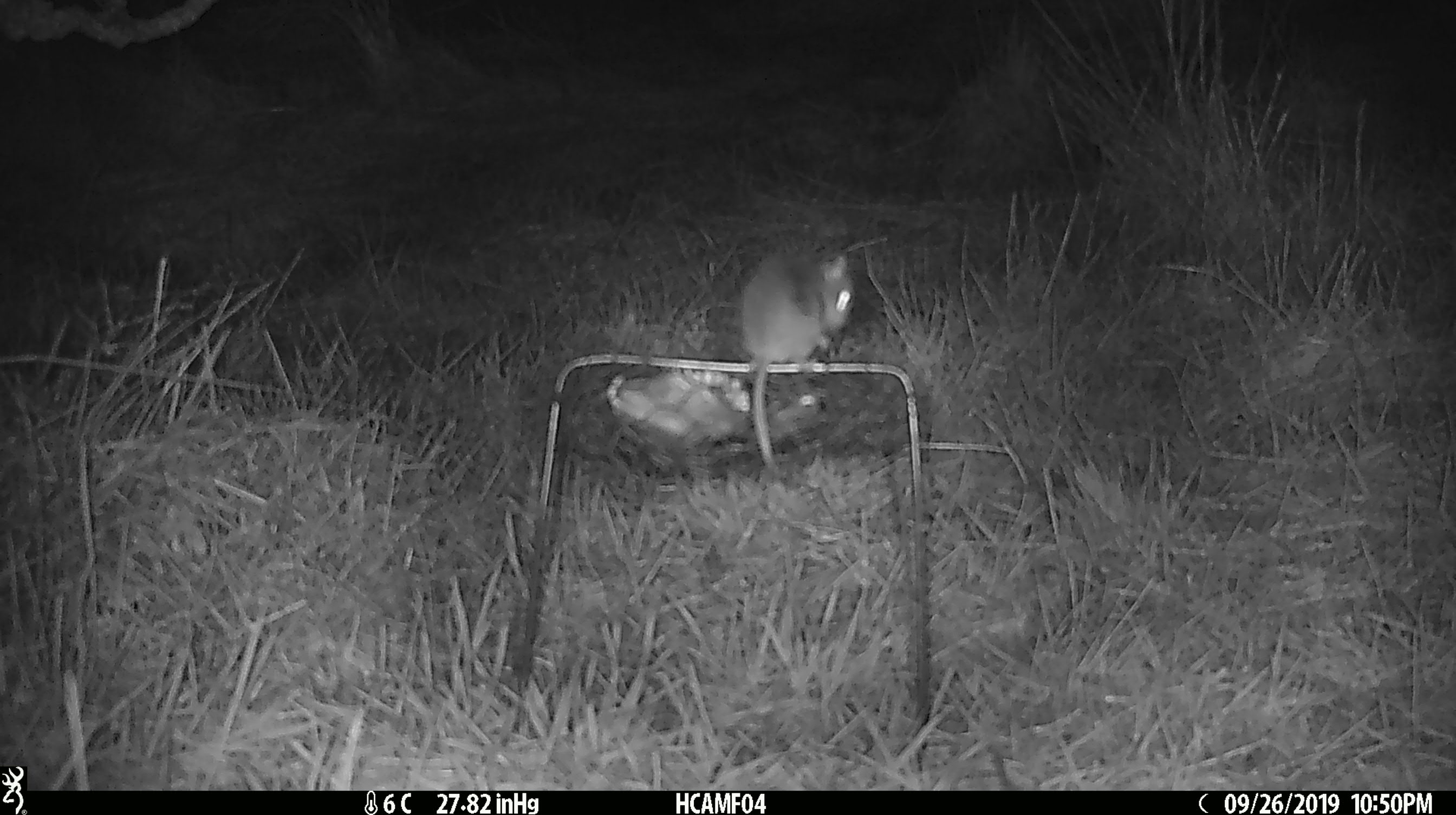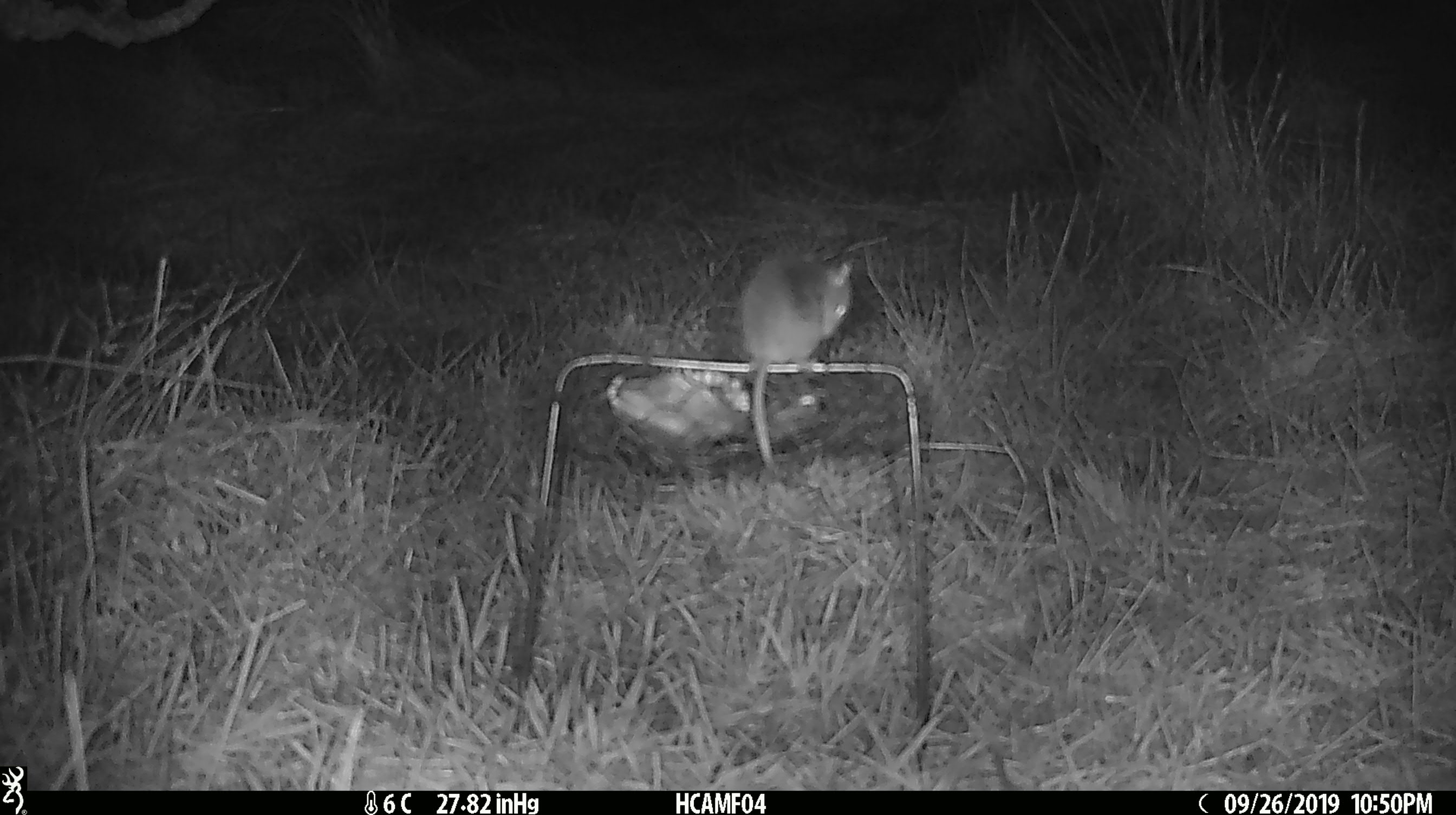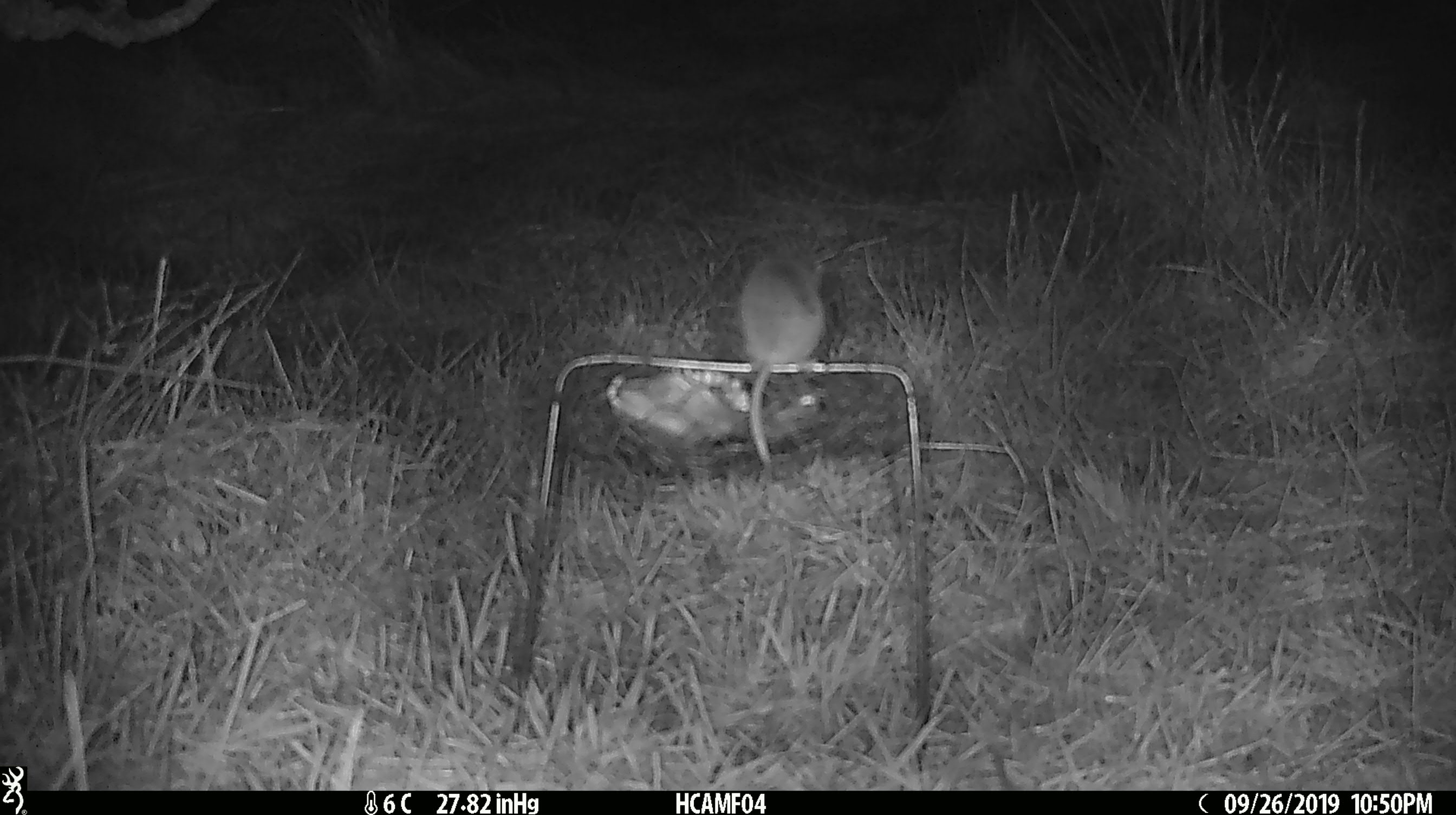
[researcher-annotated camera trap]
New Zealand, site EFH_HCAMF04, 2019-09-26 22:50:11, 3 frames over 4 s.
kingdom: Animalia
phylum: Chordata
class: Mammalia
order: Rodentia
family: Muridae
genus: Mus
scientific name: Mus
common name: mouse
Mouse (Mus).